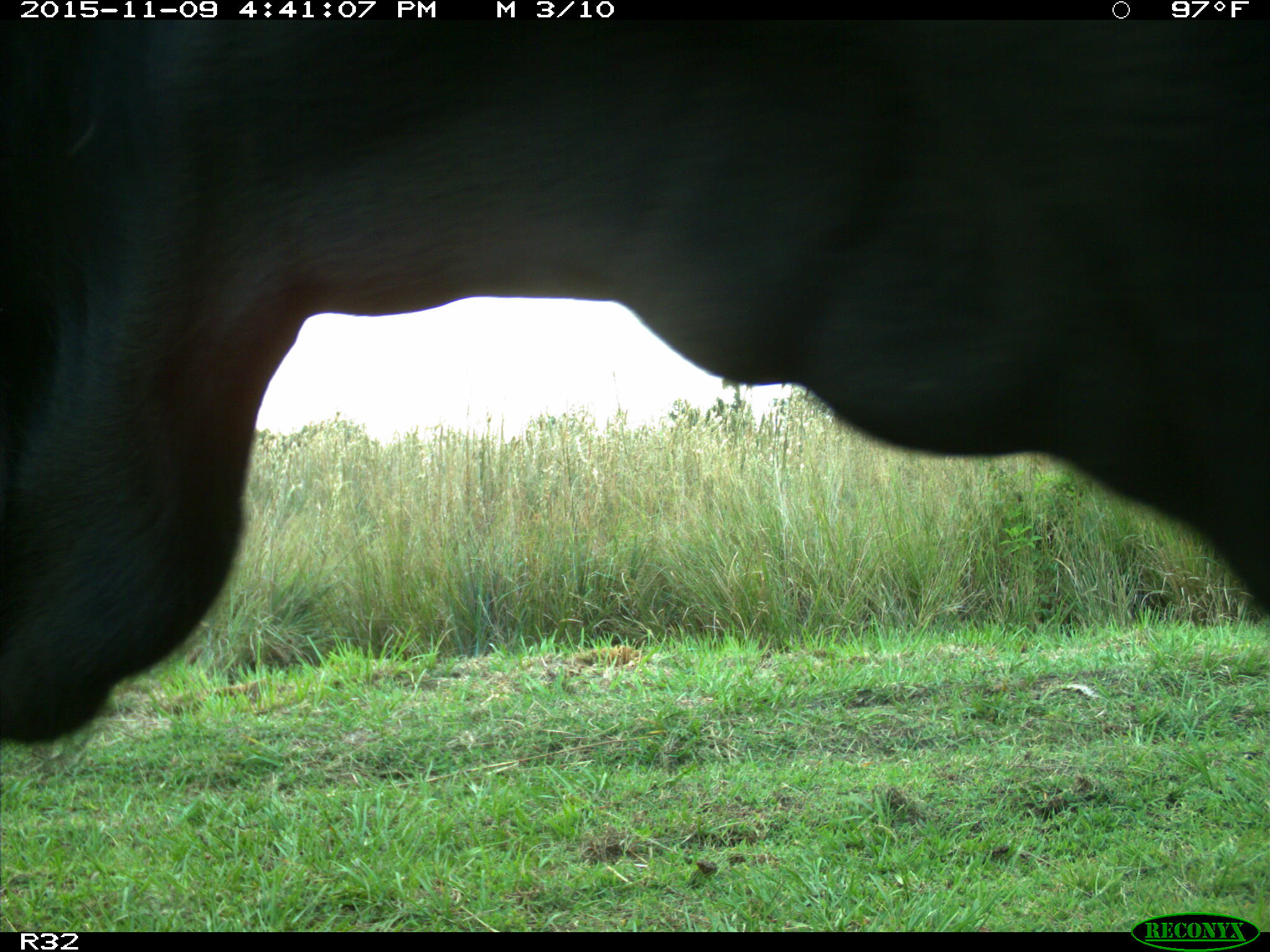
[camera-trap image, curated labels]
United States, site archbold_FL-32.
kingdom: Animalia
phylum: Chordata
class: Mammalia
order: Artiodactyla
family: Bovidae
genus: Bos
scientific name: Bos taurus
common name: domestic cow